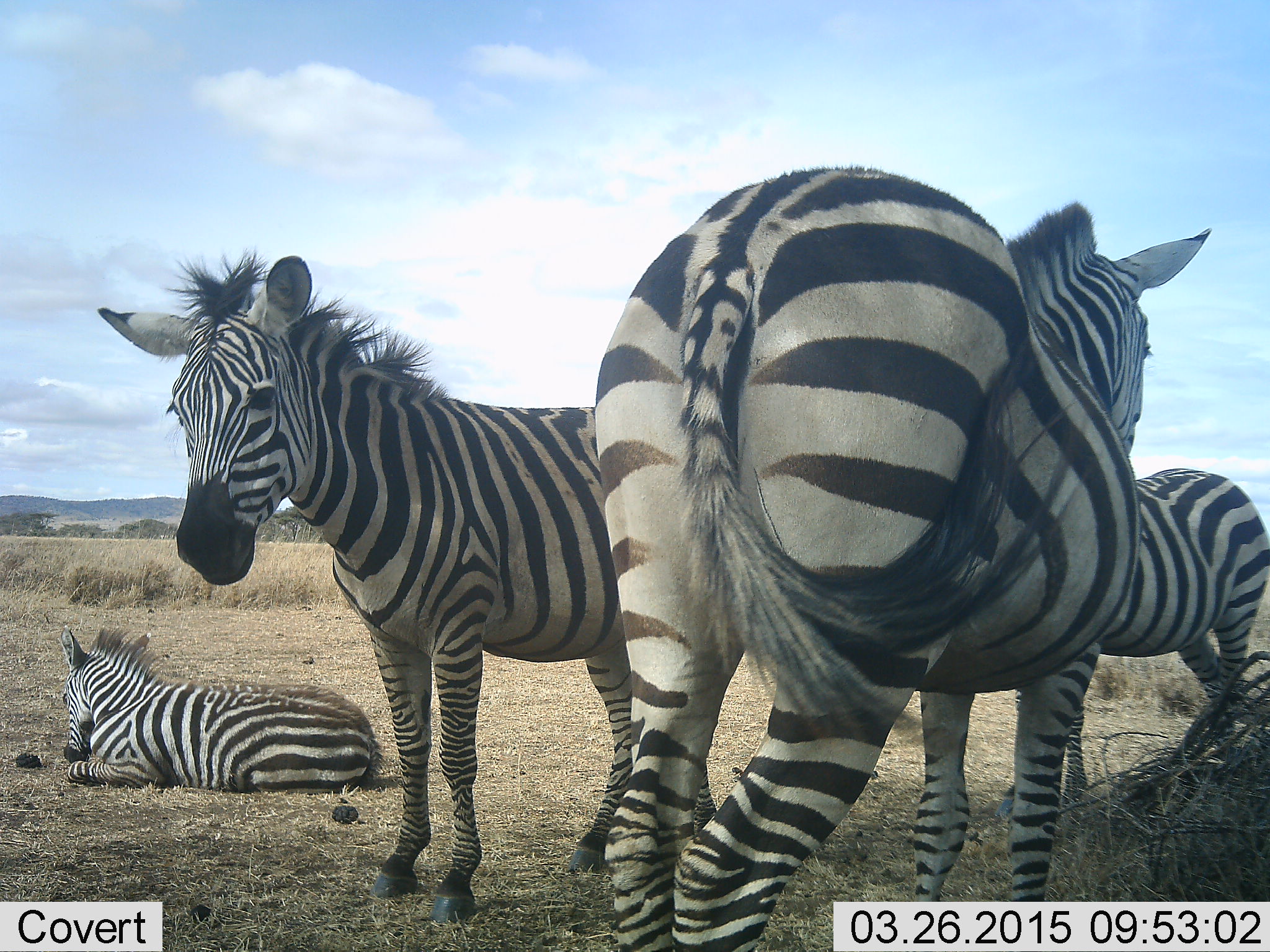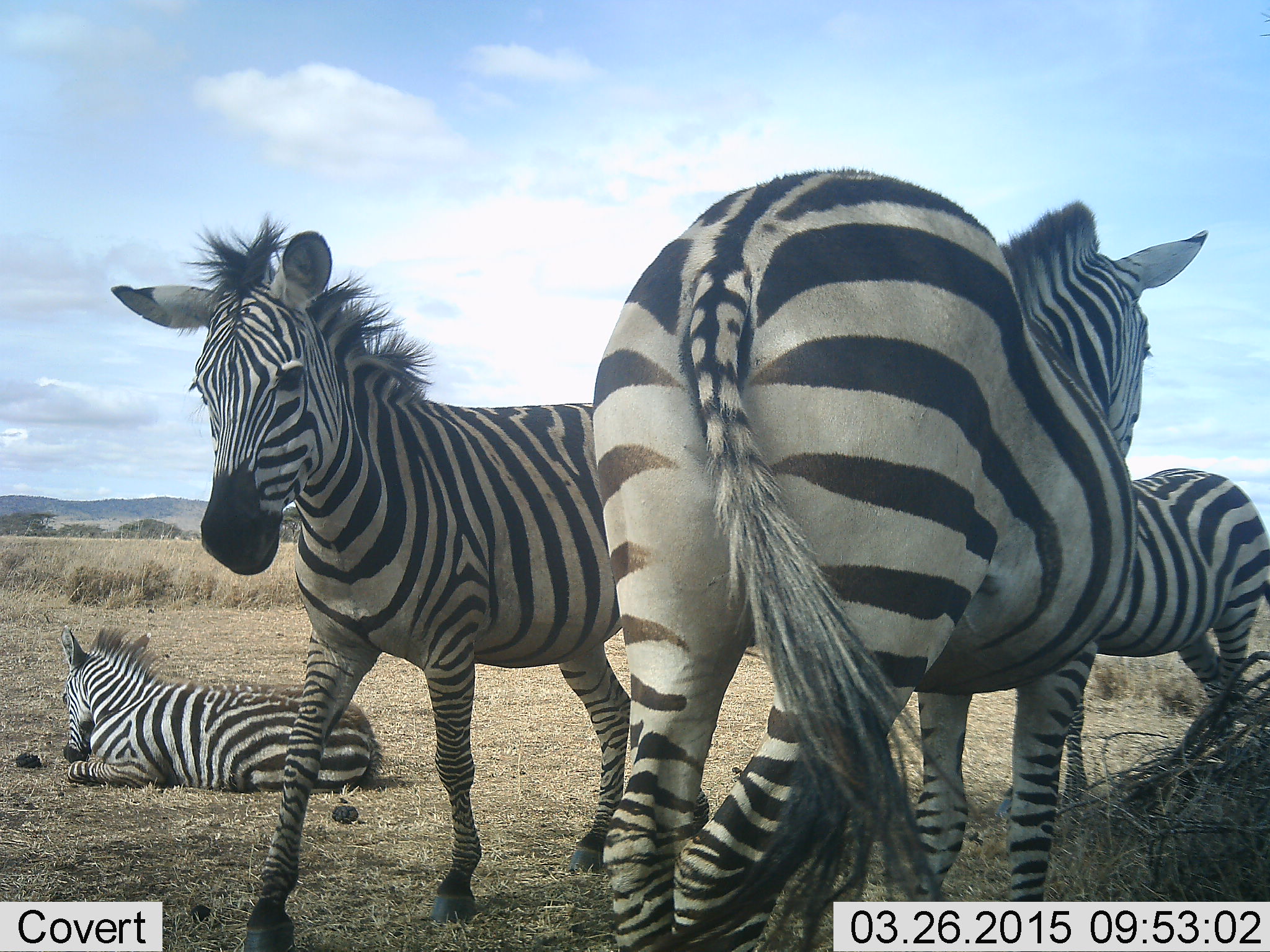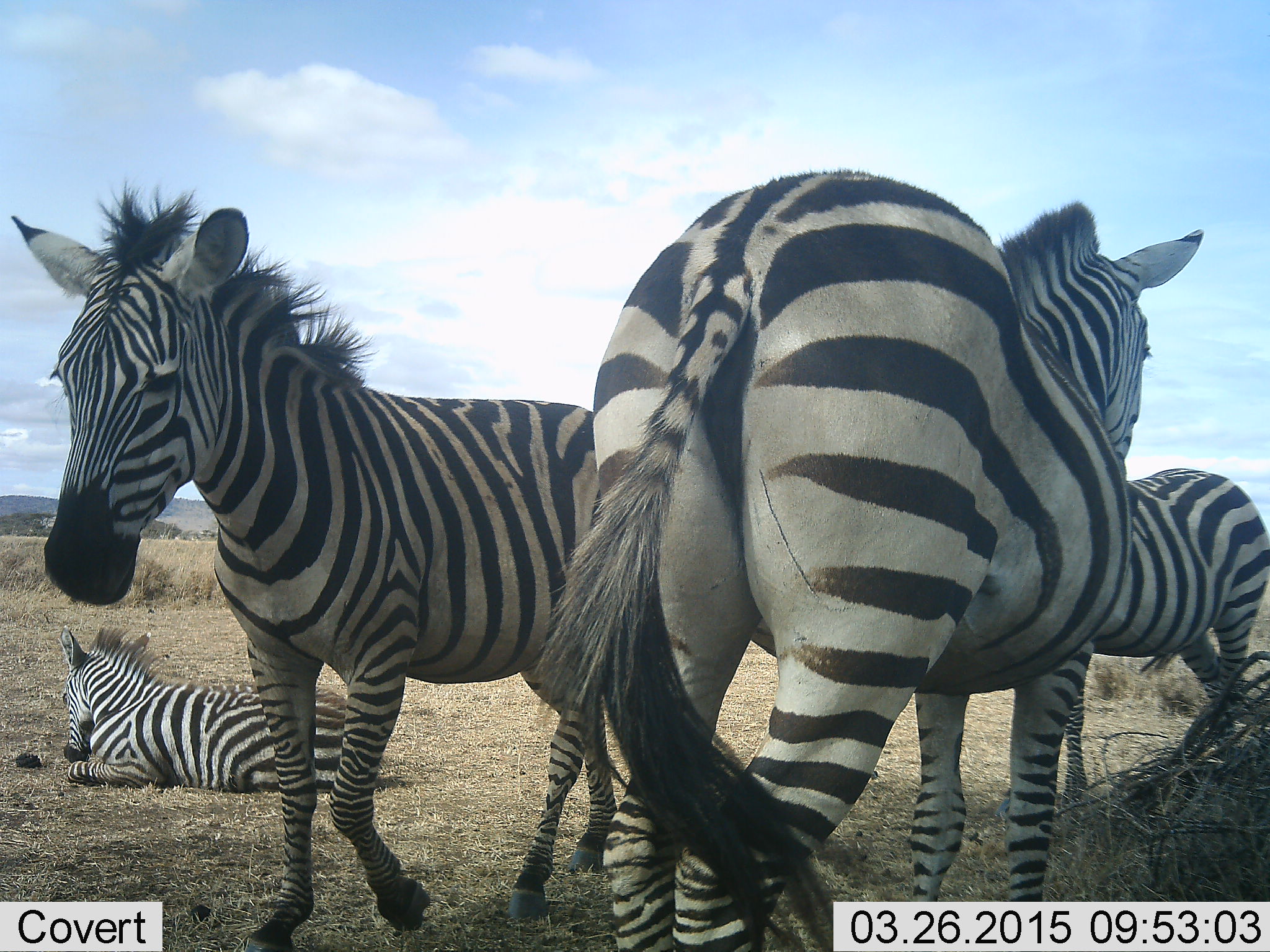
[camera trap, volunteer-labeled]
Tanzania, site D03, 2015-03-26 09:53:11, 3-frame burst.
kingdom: Animalia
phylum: Chordata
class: Mammalia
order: Perissodactyla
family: Equidae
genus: Equus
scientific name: Equus quagga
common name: plains zebra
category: zebra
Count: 4.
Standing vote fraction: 90%.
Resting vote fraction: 100%.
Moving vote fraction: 40%.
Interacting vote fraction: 10%.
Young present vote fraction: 40%.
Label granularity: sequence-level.